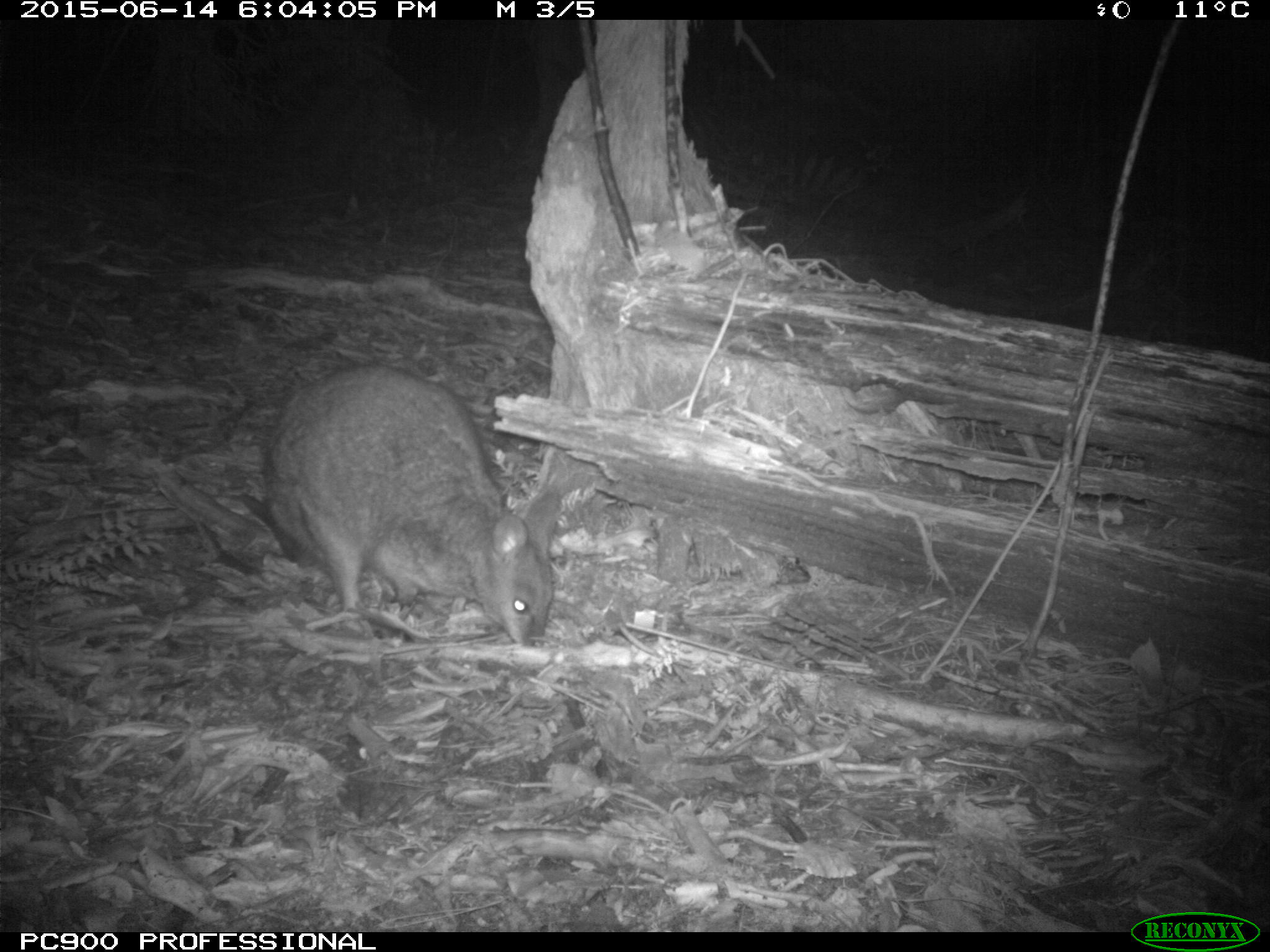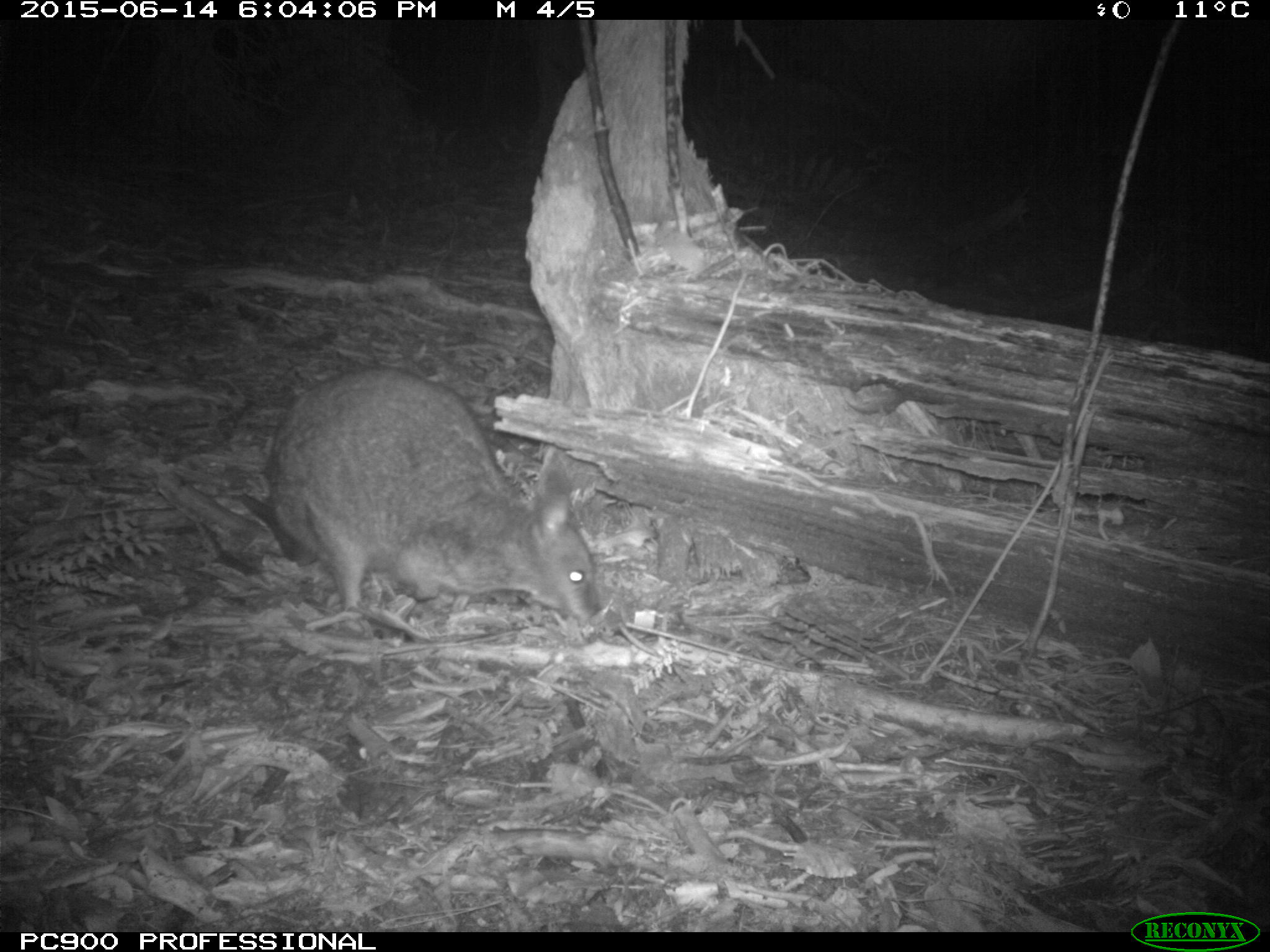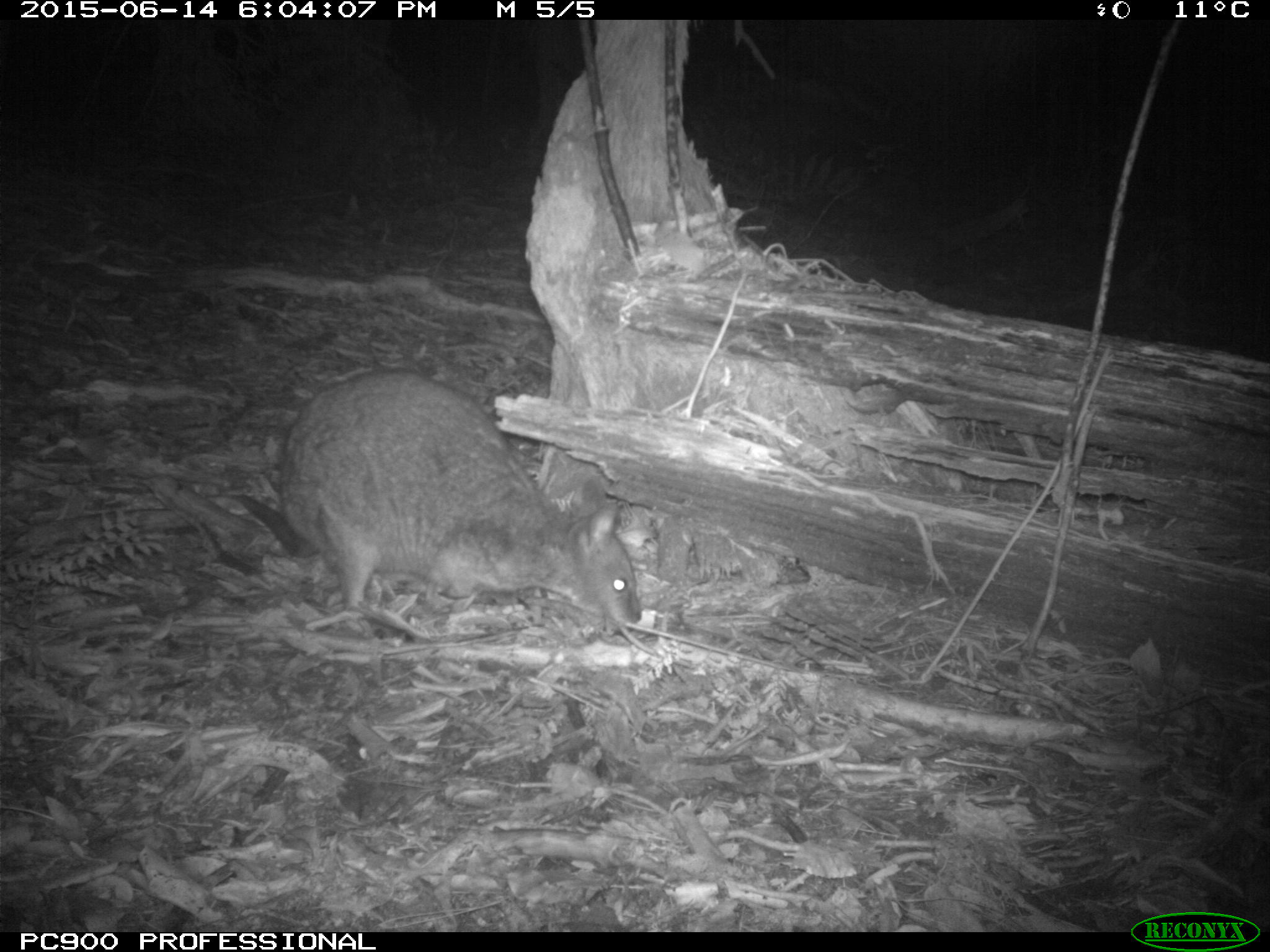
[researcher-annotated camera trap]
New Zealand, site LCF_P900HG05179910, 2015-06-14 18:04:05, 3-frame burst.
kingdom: Animalia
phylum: Chordata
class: Mammalia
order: Diprotodontia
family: Macropodidae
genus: Notamacropus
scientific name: Notamacropus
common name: wallaby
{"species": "wallaby (Notamacropus)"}